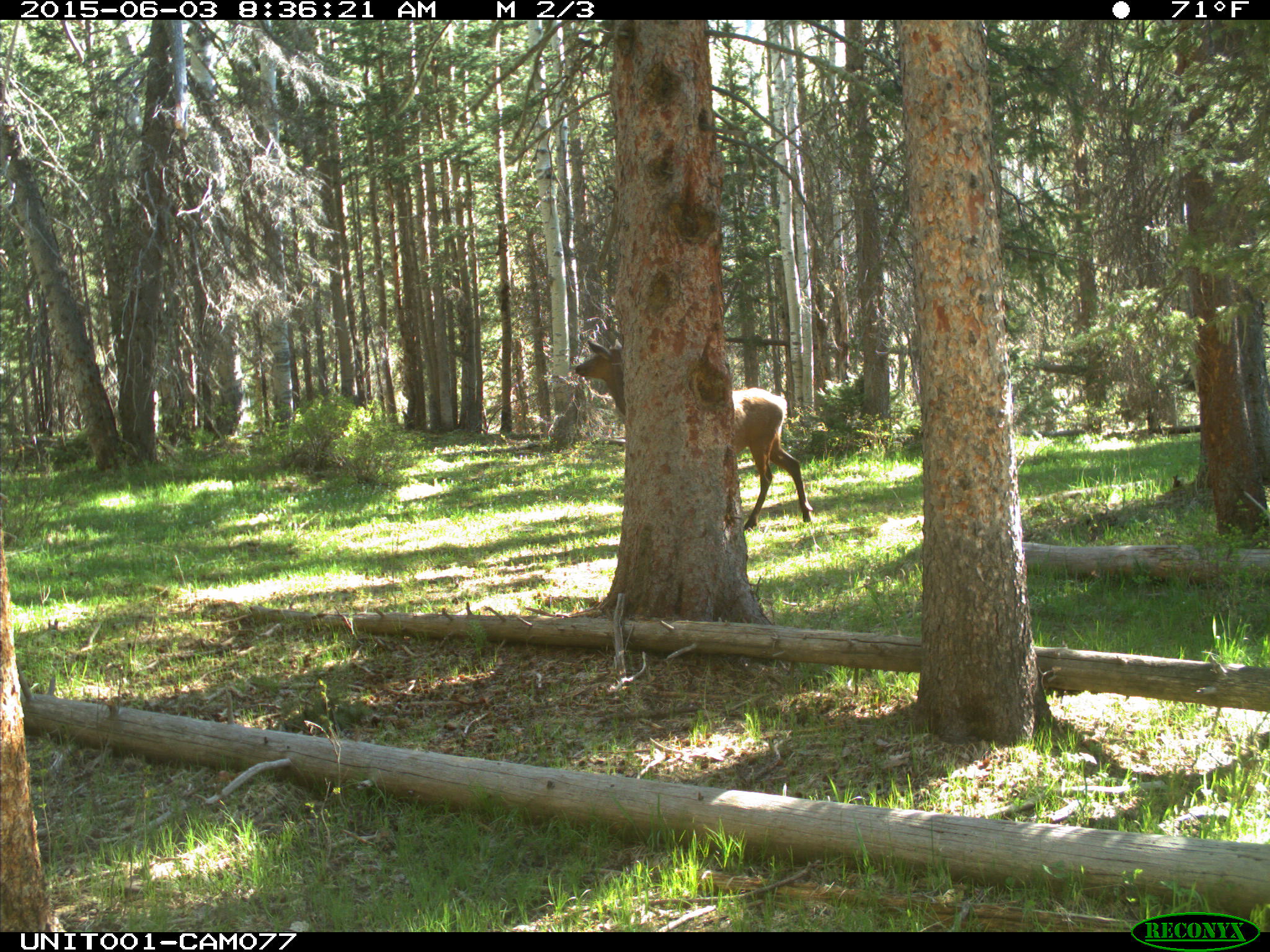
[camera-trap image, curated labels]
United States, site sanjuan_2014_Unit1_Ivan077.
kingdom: Animalia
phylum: Chordata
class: Mammalia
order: Artiodactyla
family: Cervidae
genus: Cervus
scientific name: Cervus elaphus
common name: red deer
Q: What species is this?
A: Cervus elaphus (red deer).